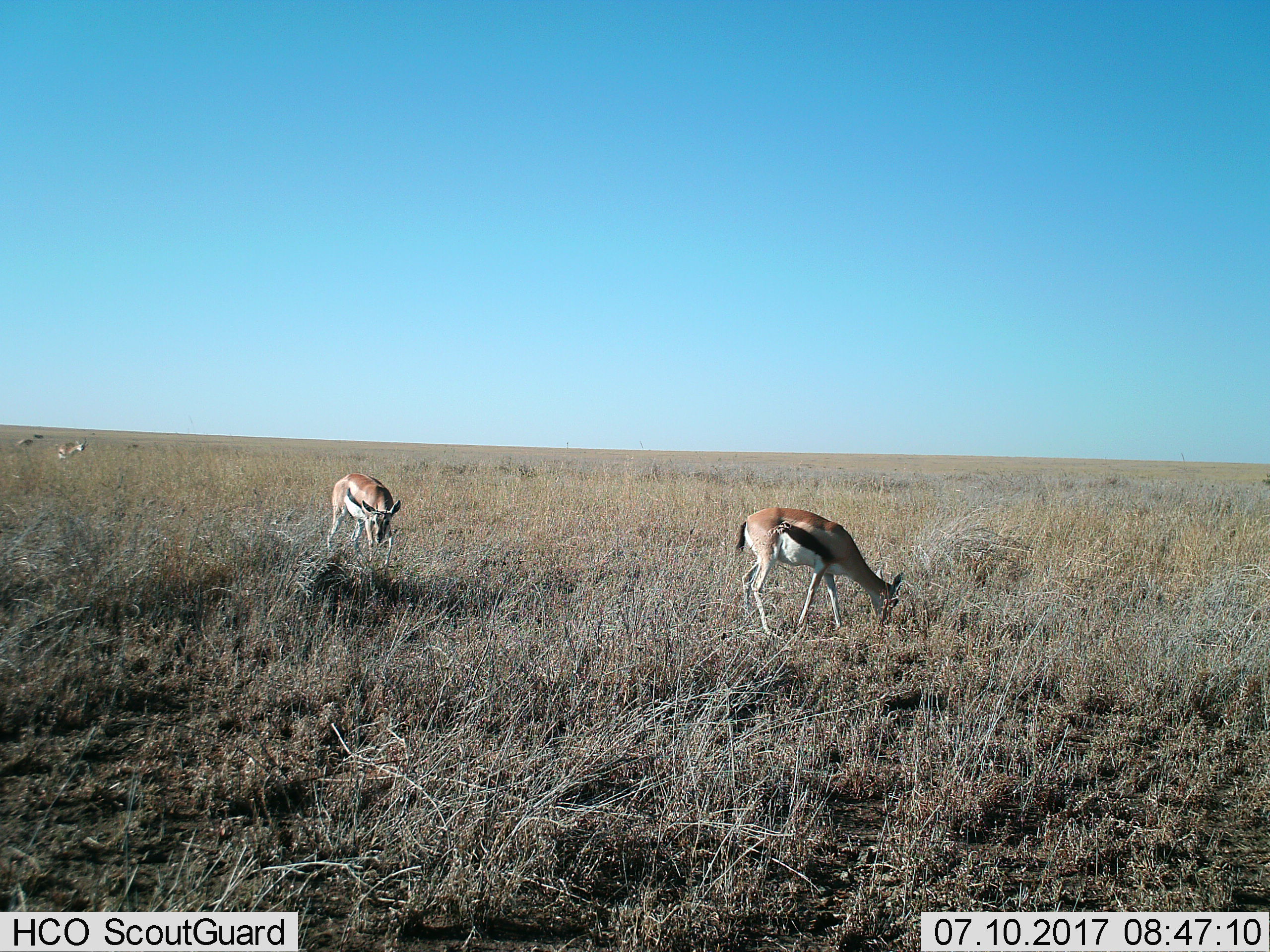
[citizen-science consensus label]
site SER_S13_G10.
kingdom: Animalia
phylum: Chordata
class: Mammalia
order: Artiodactyla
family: Bovidae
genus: Eudorcas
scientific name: Eudorcas thomsonii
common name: thomson's gazelle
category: gazellethomsons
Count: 3.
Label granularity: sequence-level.